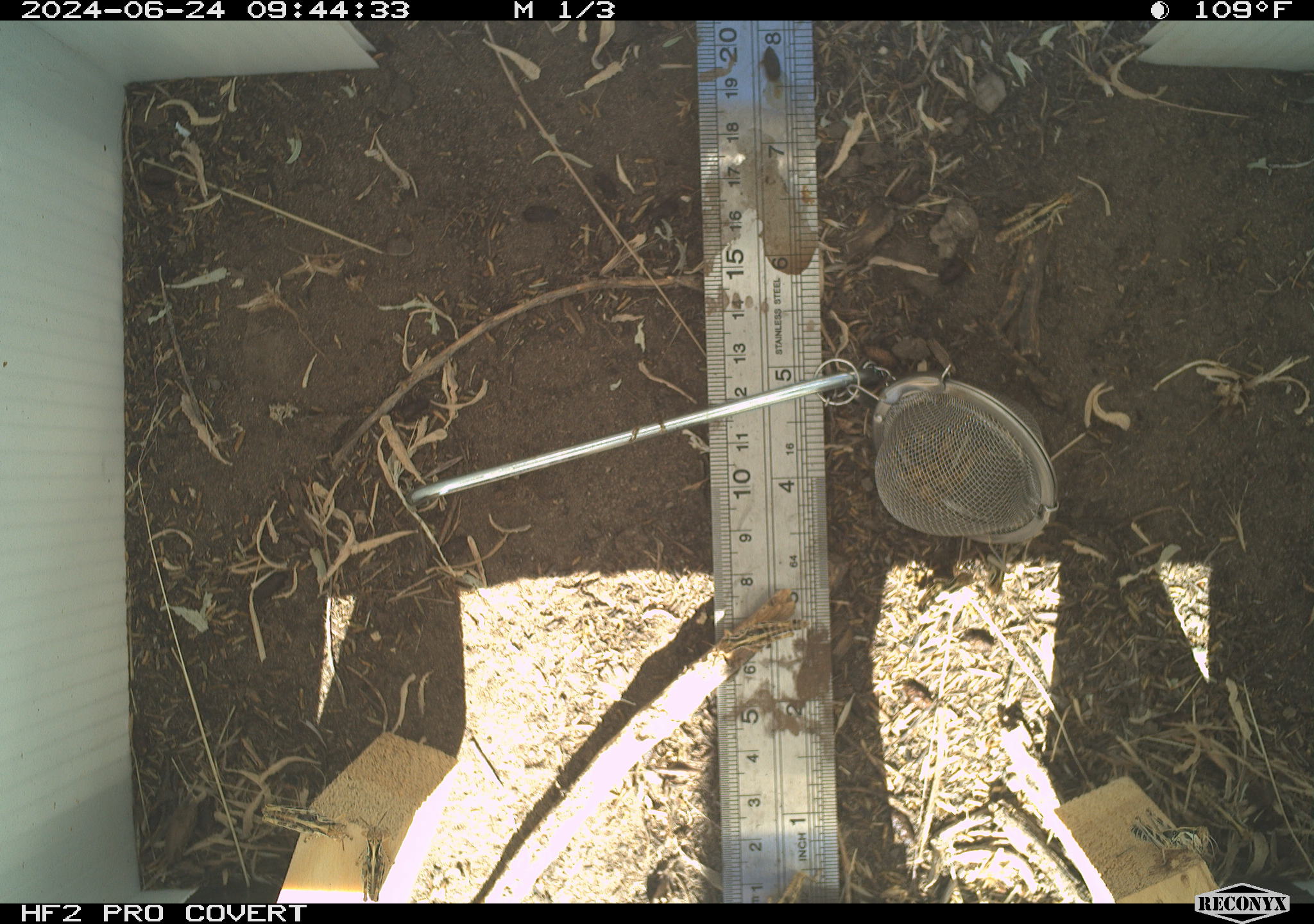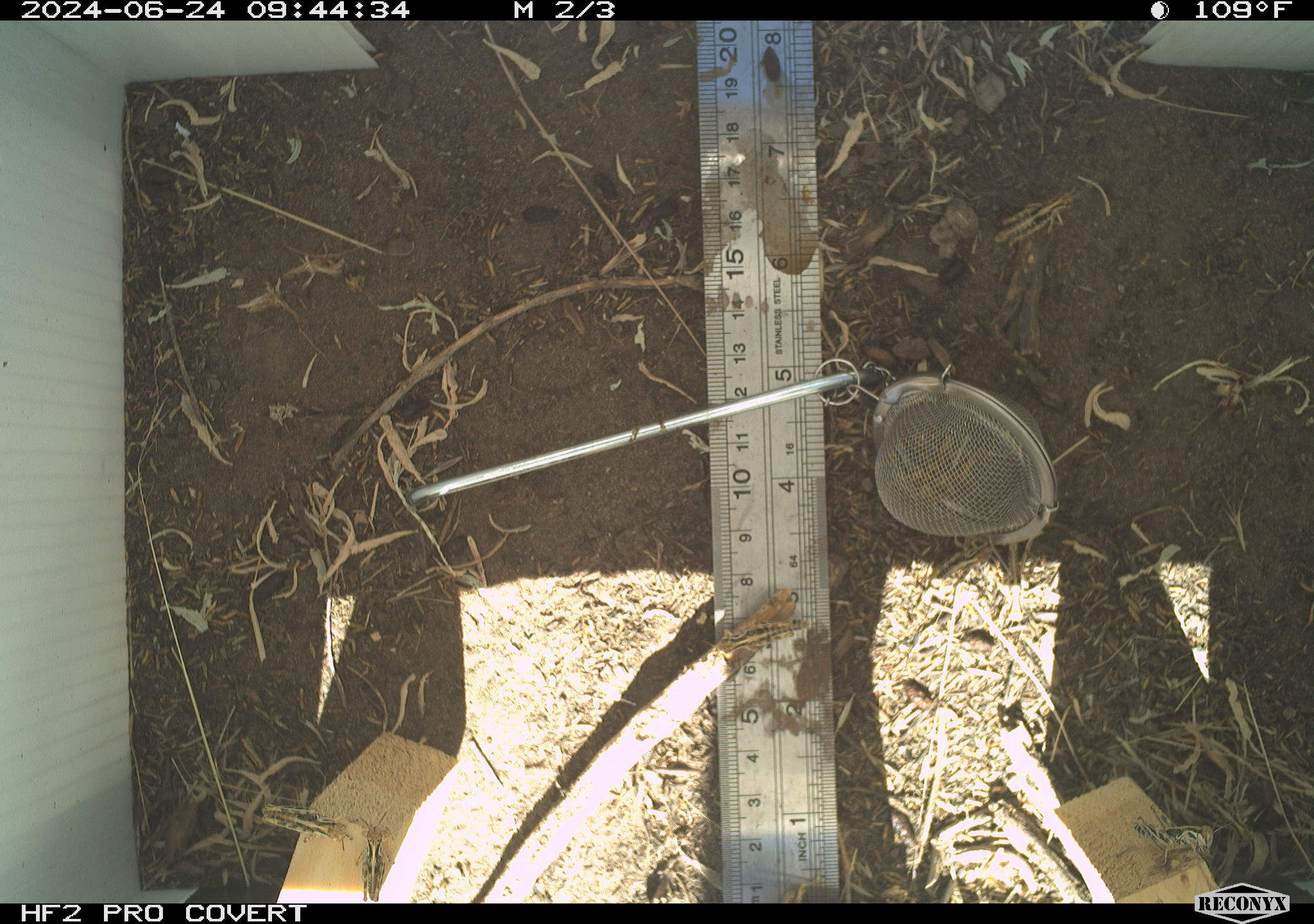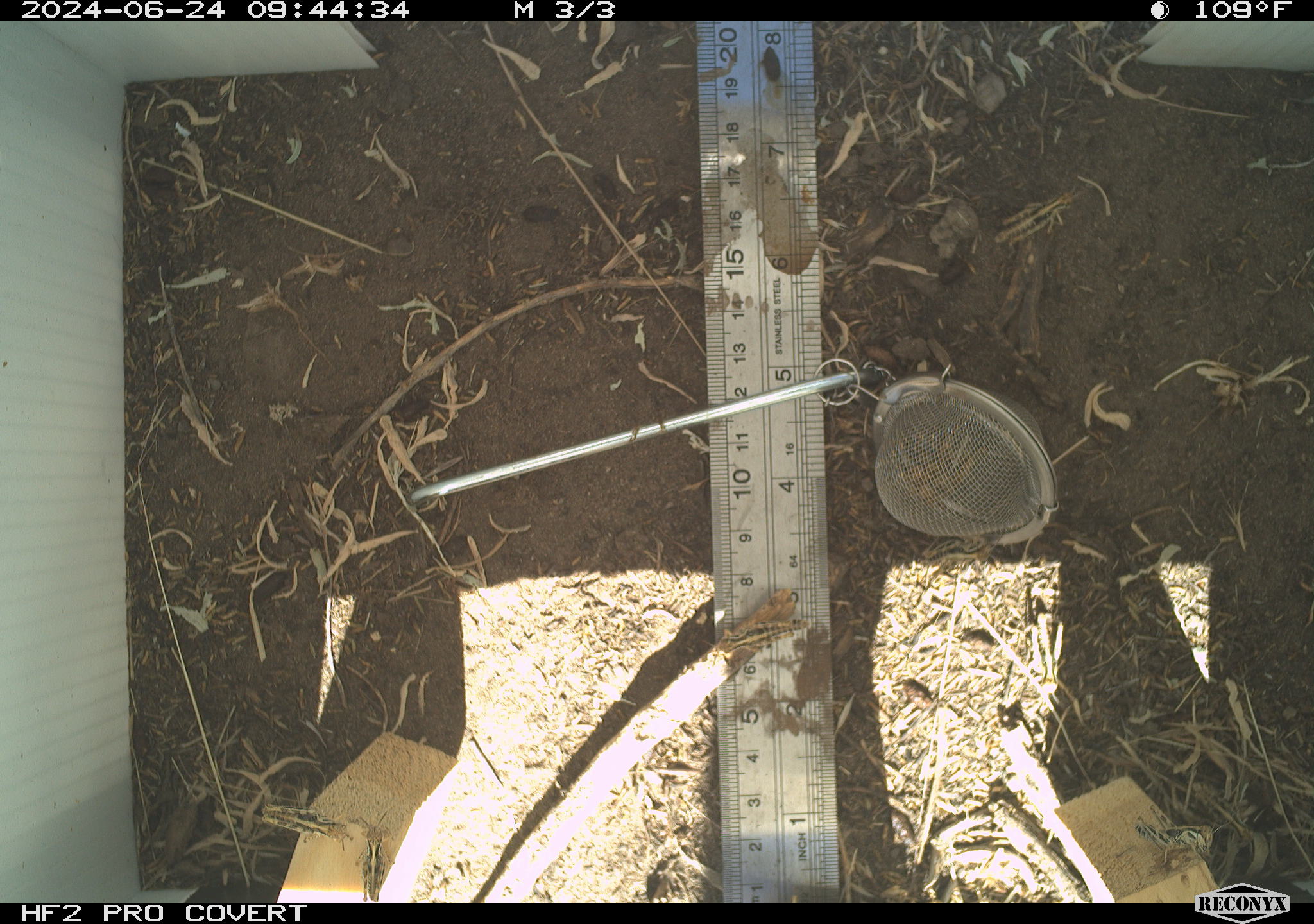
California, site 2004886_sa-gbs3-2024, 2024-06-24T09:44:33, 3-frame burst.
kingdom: Animalia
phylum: Arthropoda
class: Insecta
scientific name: Insecta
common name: insect